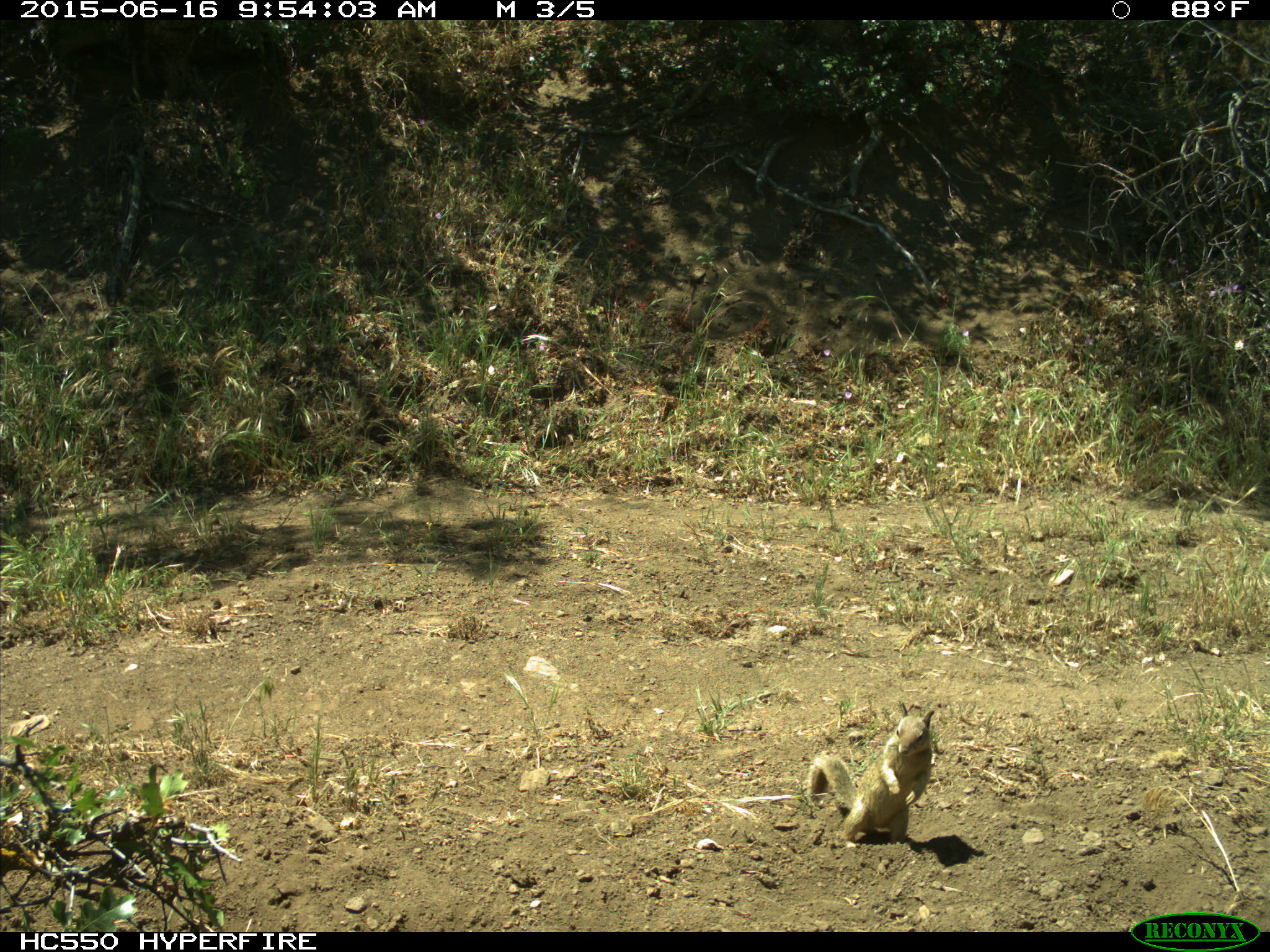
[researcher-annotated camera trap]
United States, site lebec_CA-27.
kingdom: Animalia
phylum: Chordata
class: Mammalia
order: Rodentia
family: Sciuridae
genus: Otospermophilus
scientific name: Otospermophilus beecheyi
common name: california ground squirrel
Otospermophilus beecheyi (california ground squirrel).